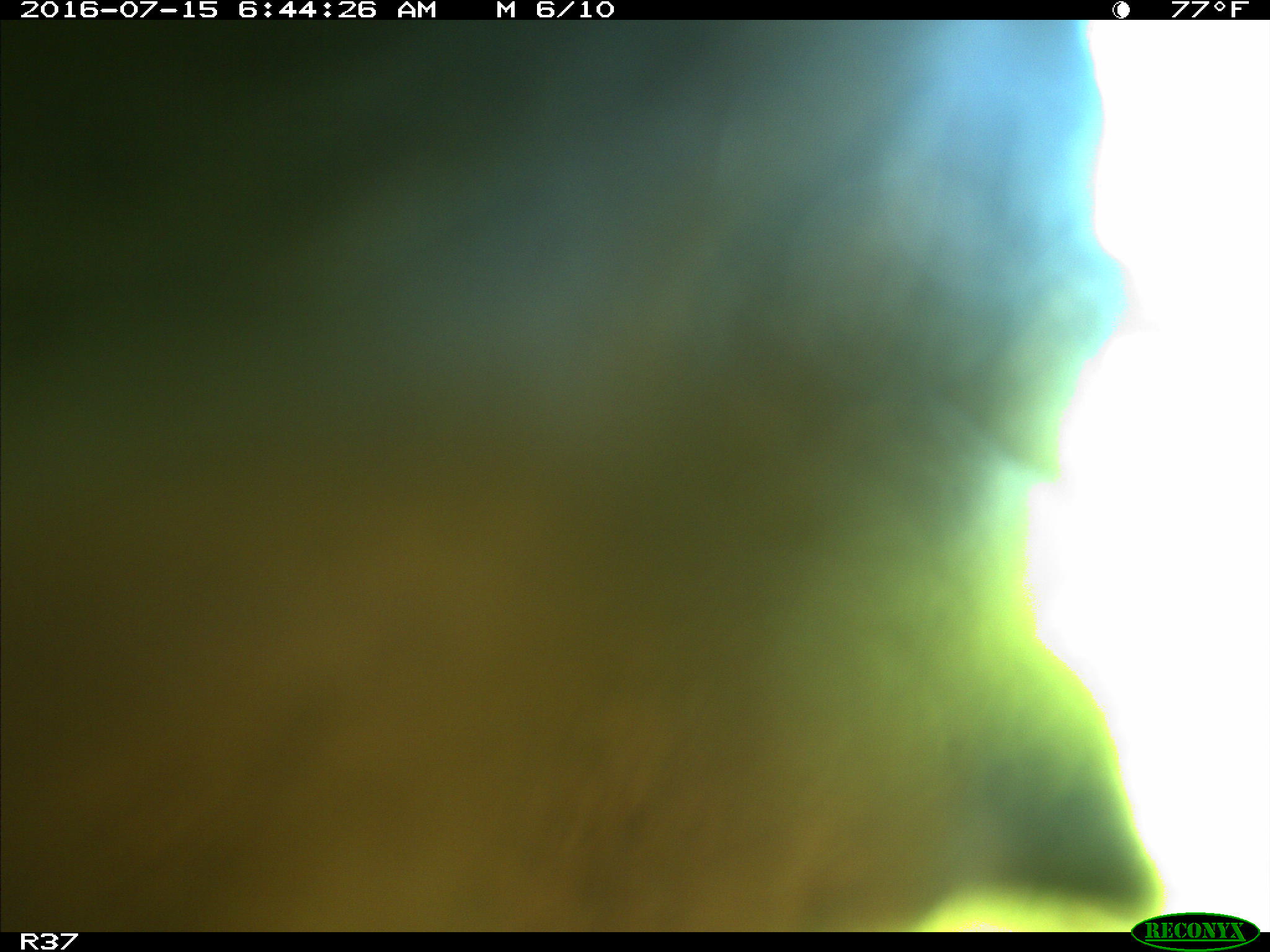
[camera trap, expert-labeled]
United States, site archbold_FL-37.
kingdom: Animalia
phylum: Chordata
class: Mammalia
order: Artiodactyla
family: Bovidae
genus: Bos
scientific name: Bos taurus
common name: domestic cow